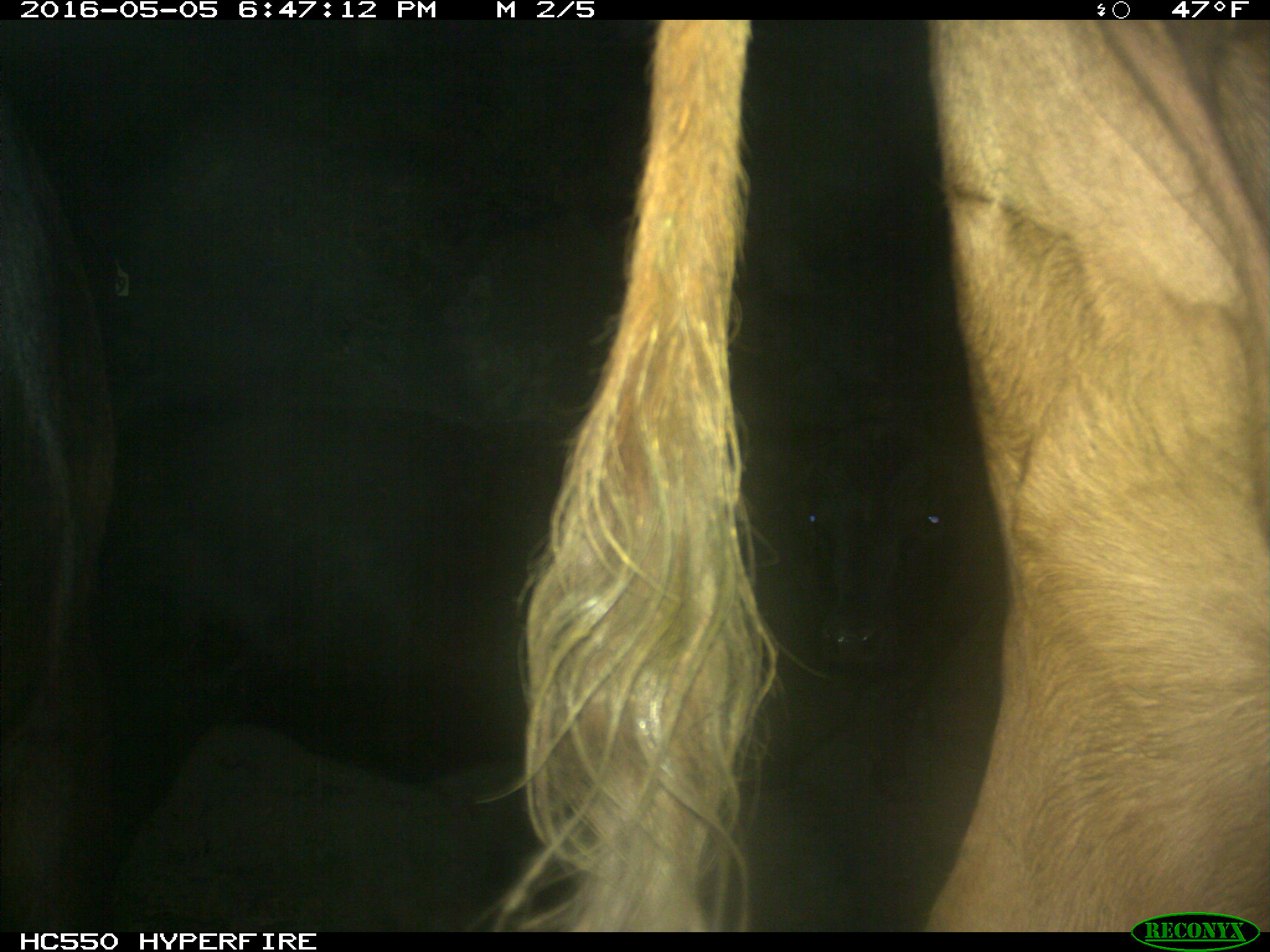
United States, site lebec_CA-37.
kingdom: Animalia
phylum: Chordata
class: Mammalia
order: Artiodactyla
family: Bovidae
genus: Bos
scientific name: Bos taurus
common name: domestic cow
Bos taurus (domestic cow).